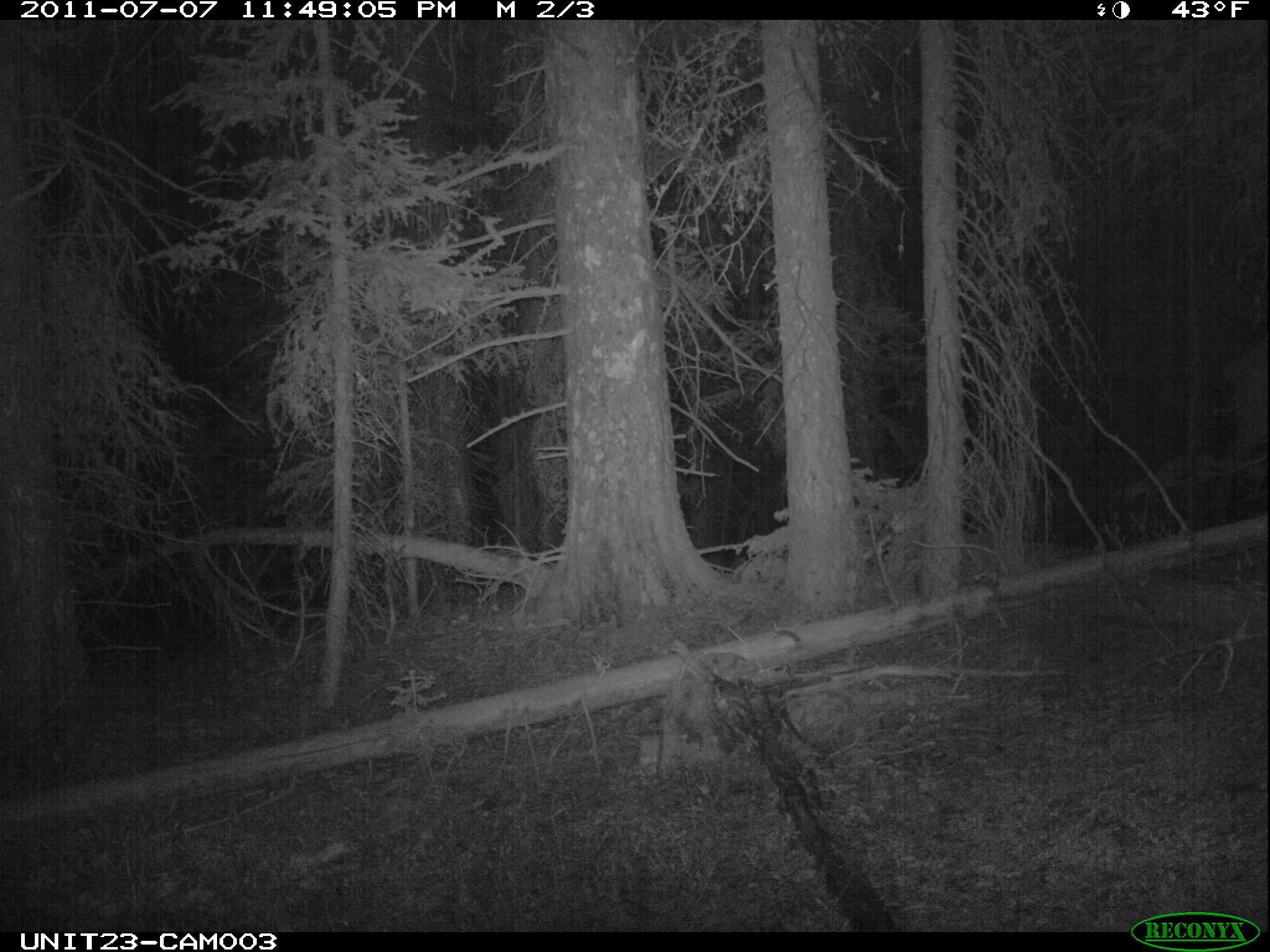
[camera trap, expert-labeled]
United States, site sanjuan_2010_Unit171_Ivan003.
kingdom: Animalia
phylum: Chordata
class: Mammalia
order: Artiodactyla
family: Cervidae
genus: Cervus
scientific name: Cervus elaphus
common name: red deer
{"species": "Cervus elaphus (red deer)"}